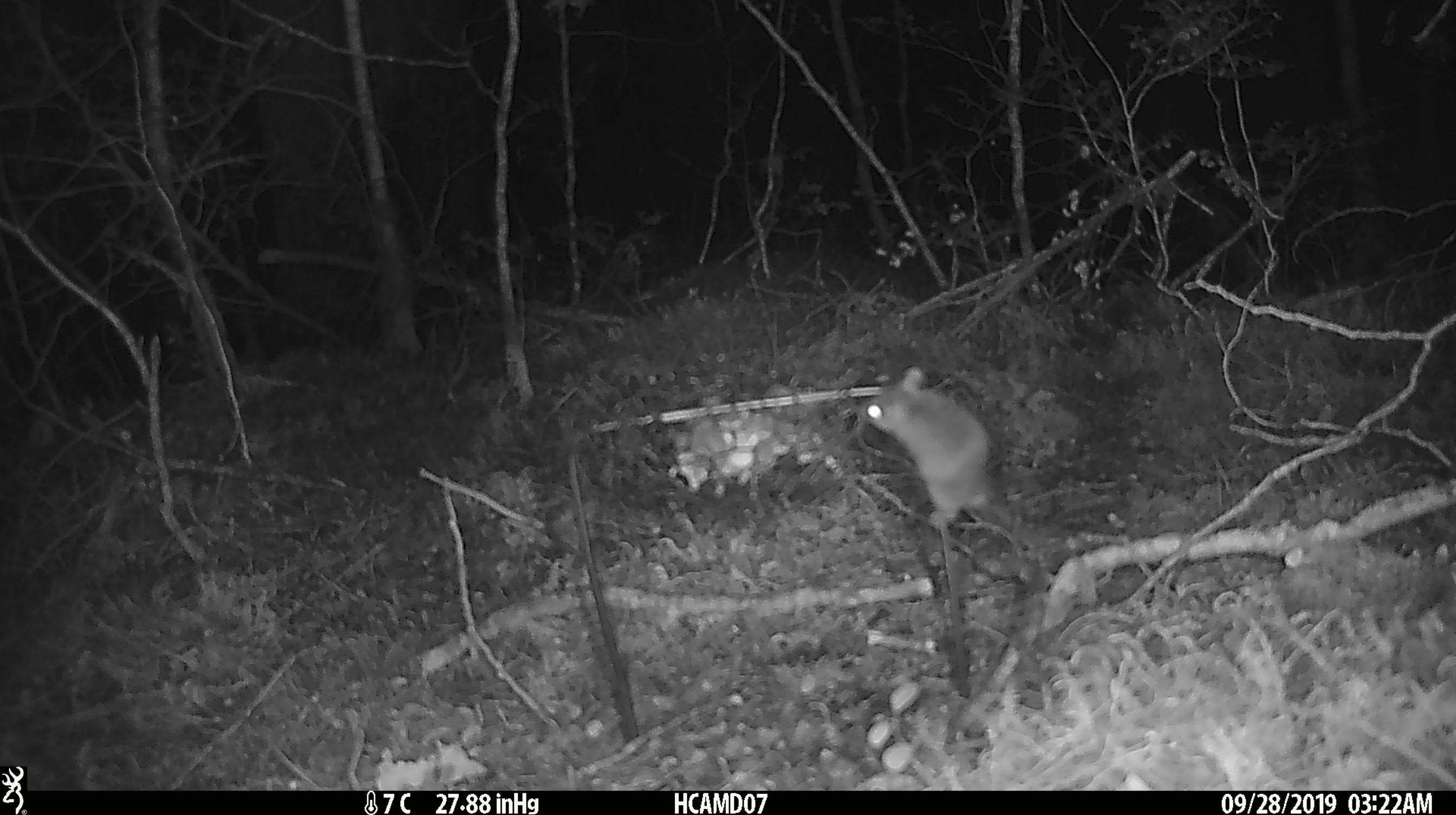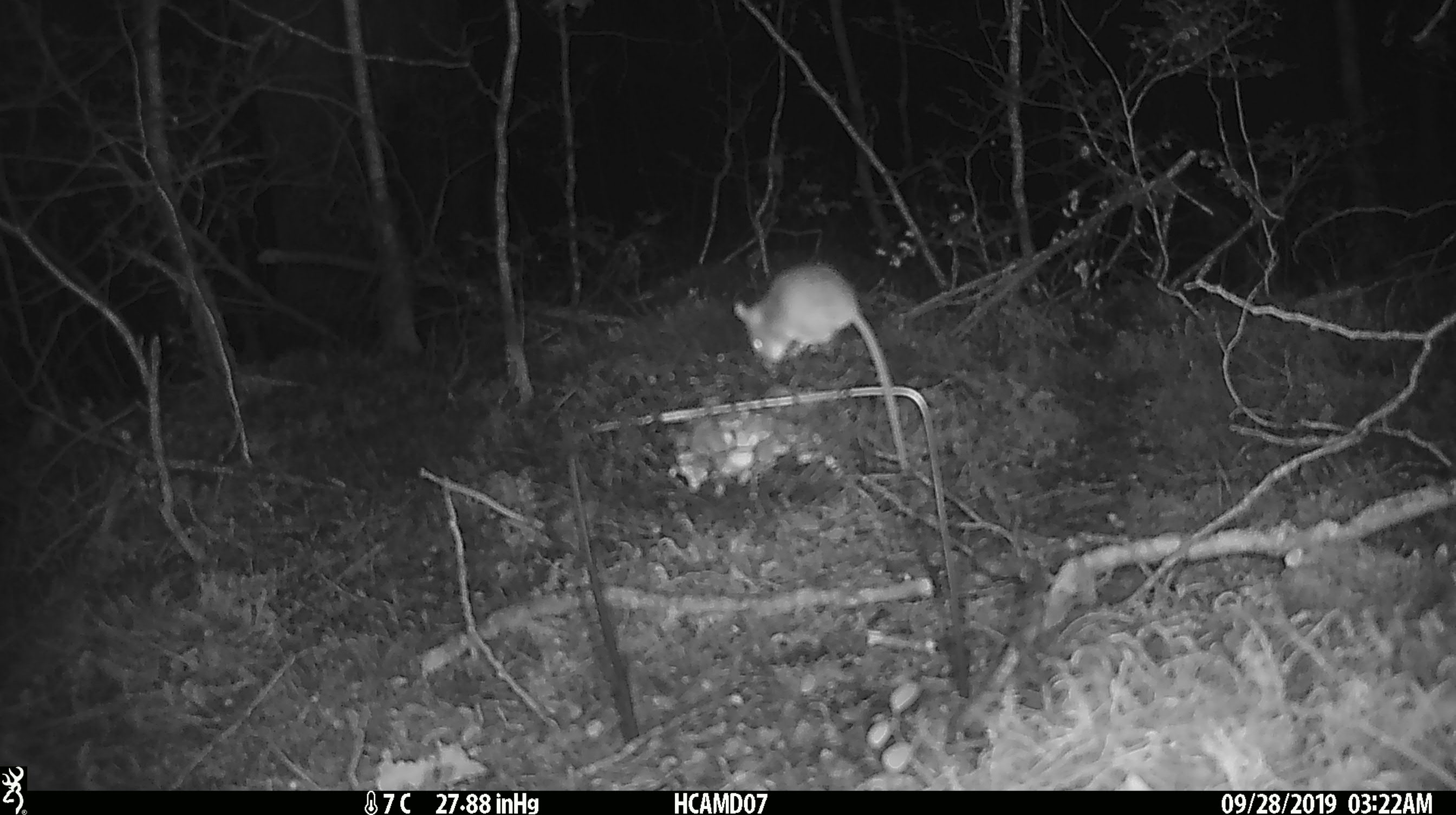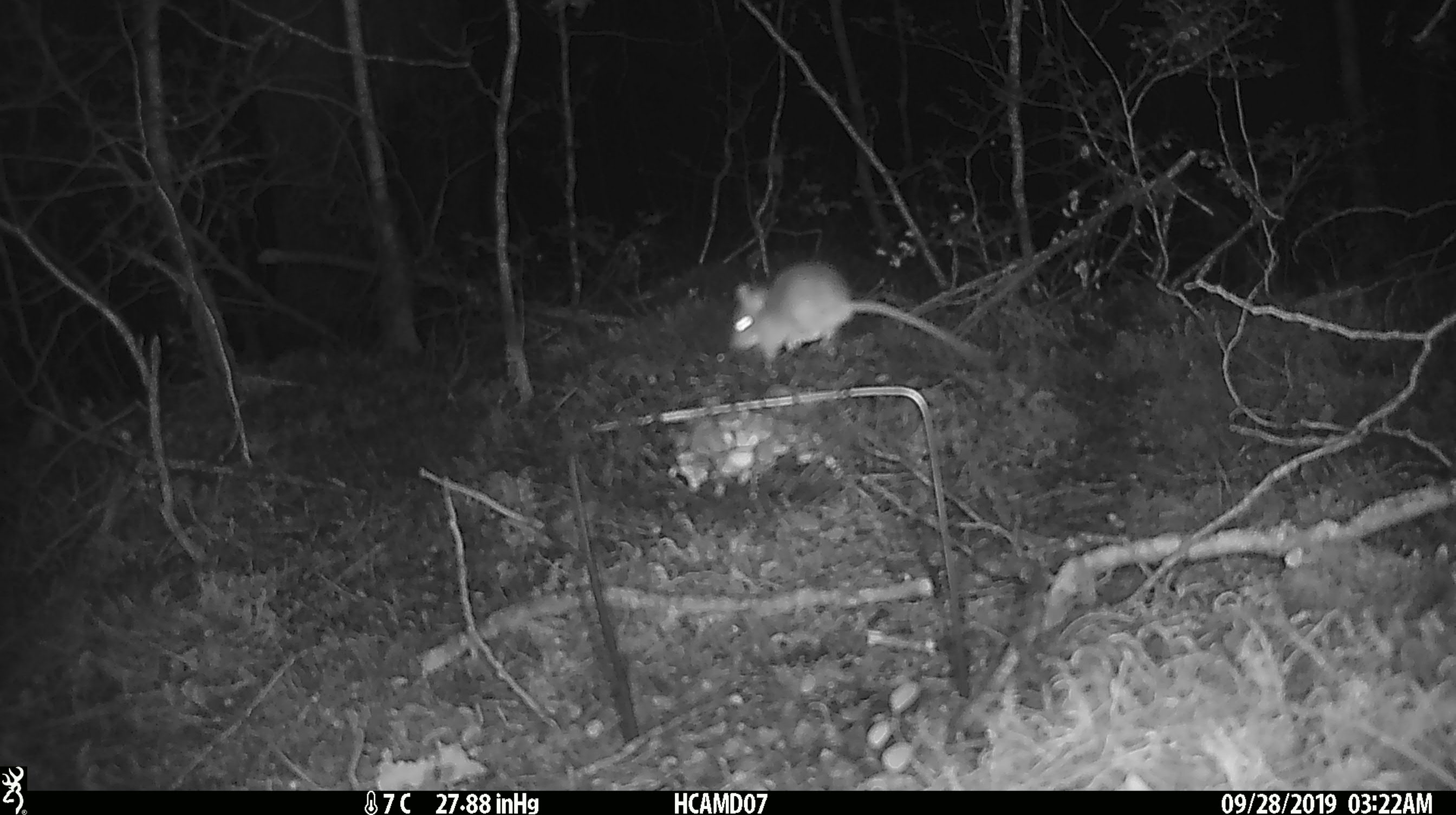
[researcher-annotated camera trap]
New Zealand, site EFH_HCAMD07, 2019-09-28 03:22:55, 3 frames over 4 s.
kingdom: Animalia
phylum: Chordata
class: Mammalia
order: Rodentia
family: Muridae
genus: Mus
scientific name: Mus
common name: mouse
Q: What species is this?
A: Mouse (Mus).